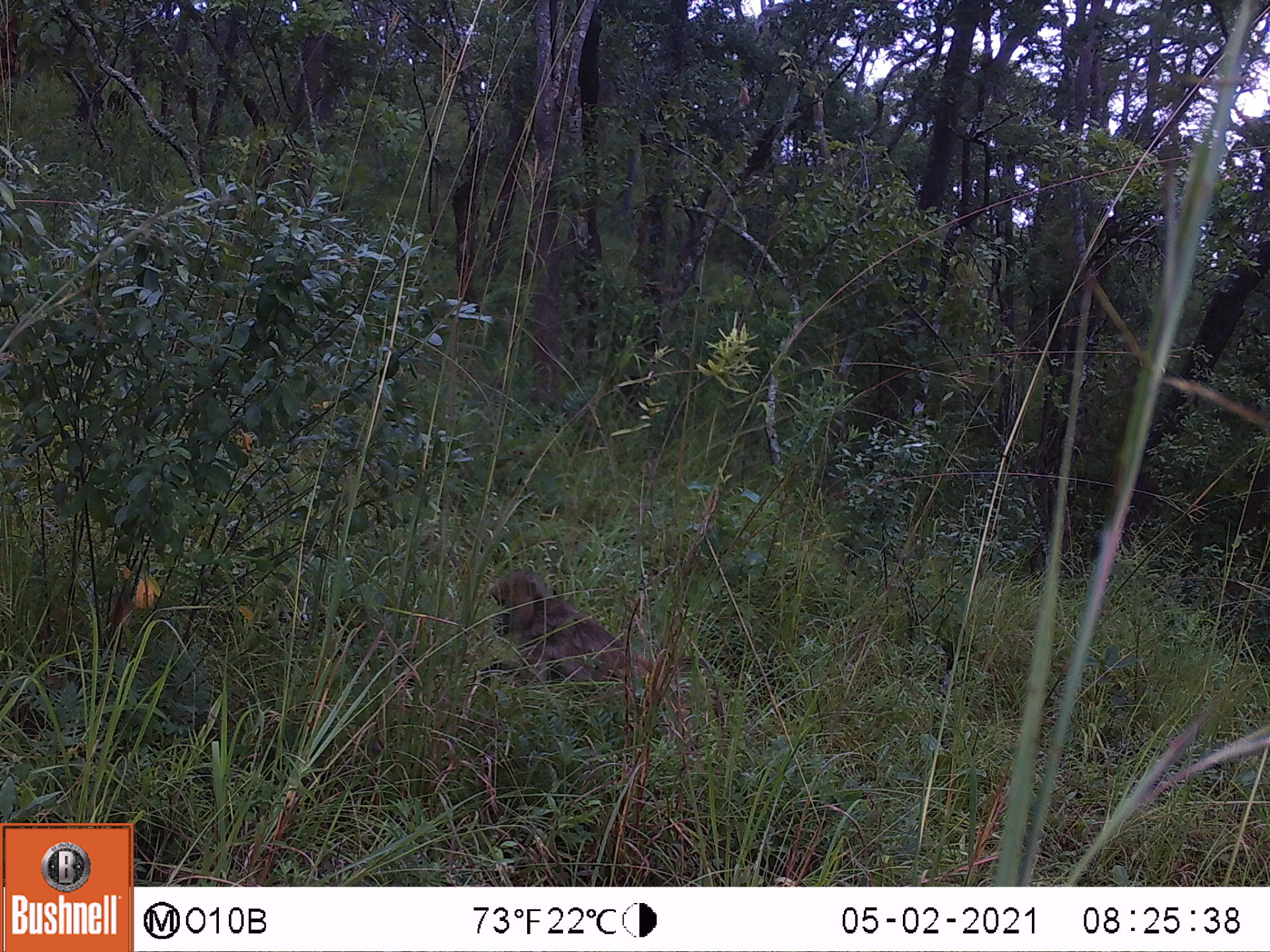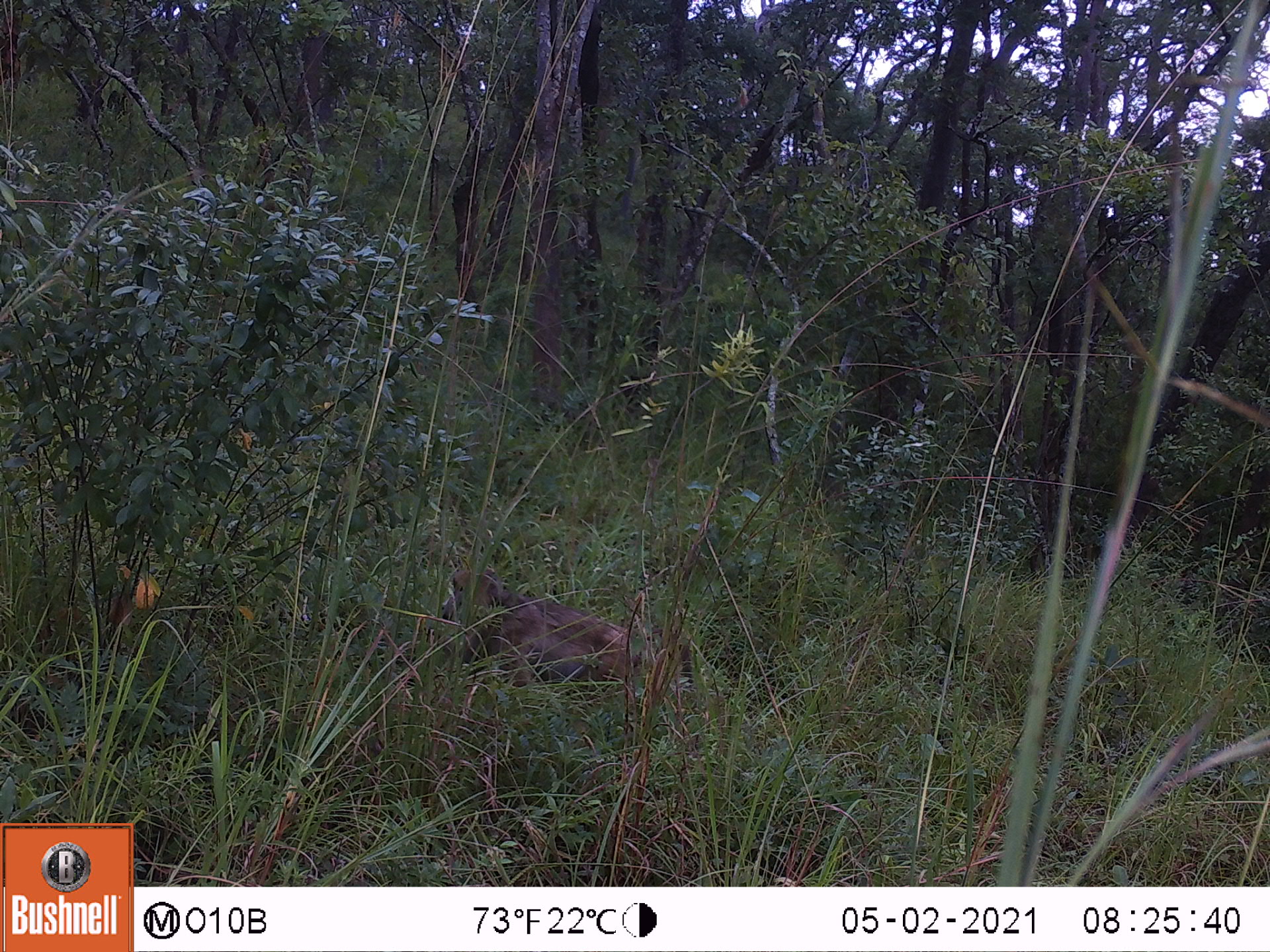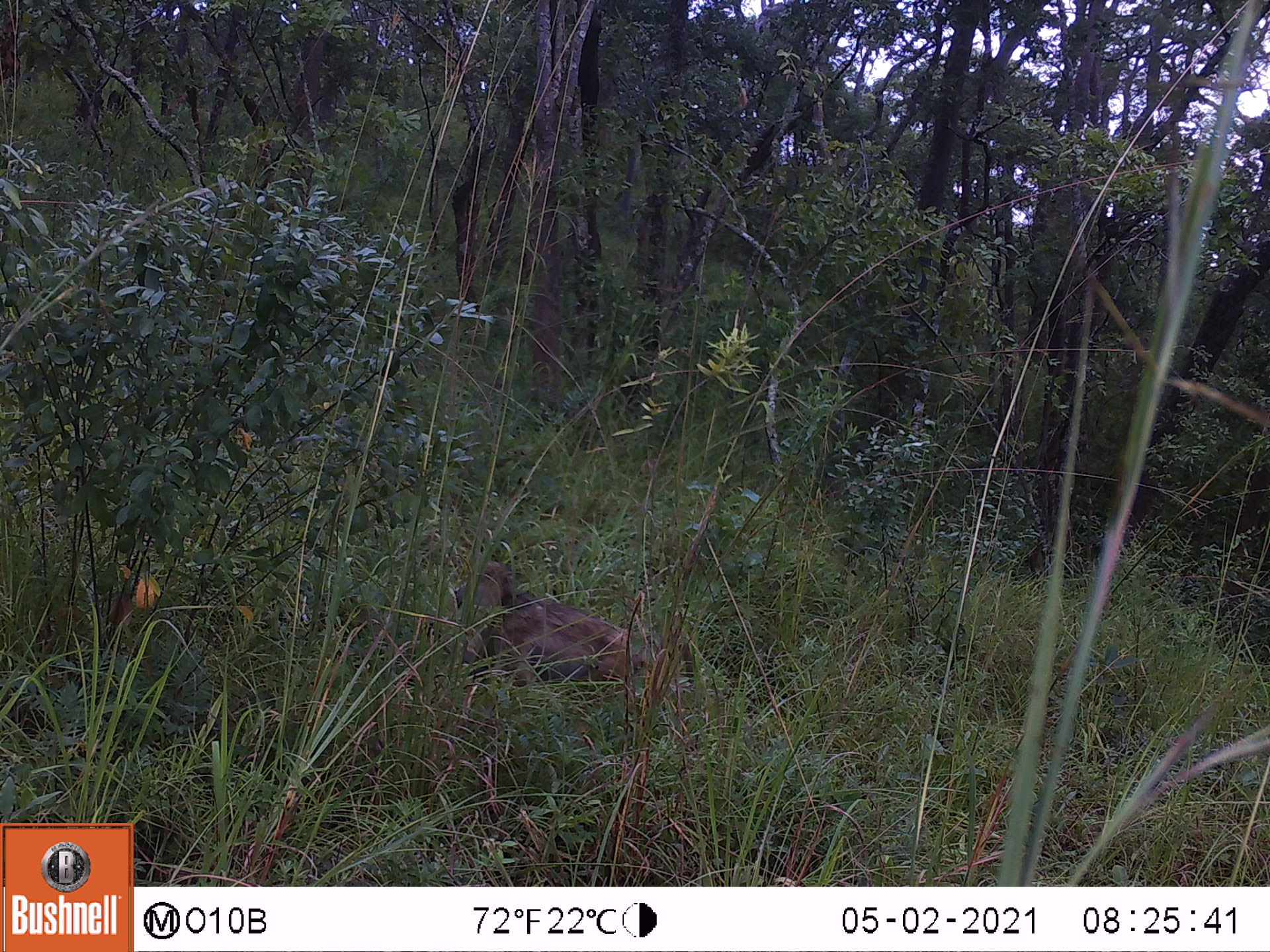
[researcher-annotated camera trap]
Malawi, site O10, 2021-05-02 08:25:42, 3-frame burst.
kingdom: Animalia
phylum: Chordata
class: Mammalia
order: Primates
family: Cercopithecidae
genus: Papio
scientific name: Papio cynocephalus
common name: yellow baboon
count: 1